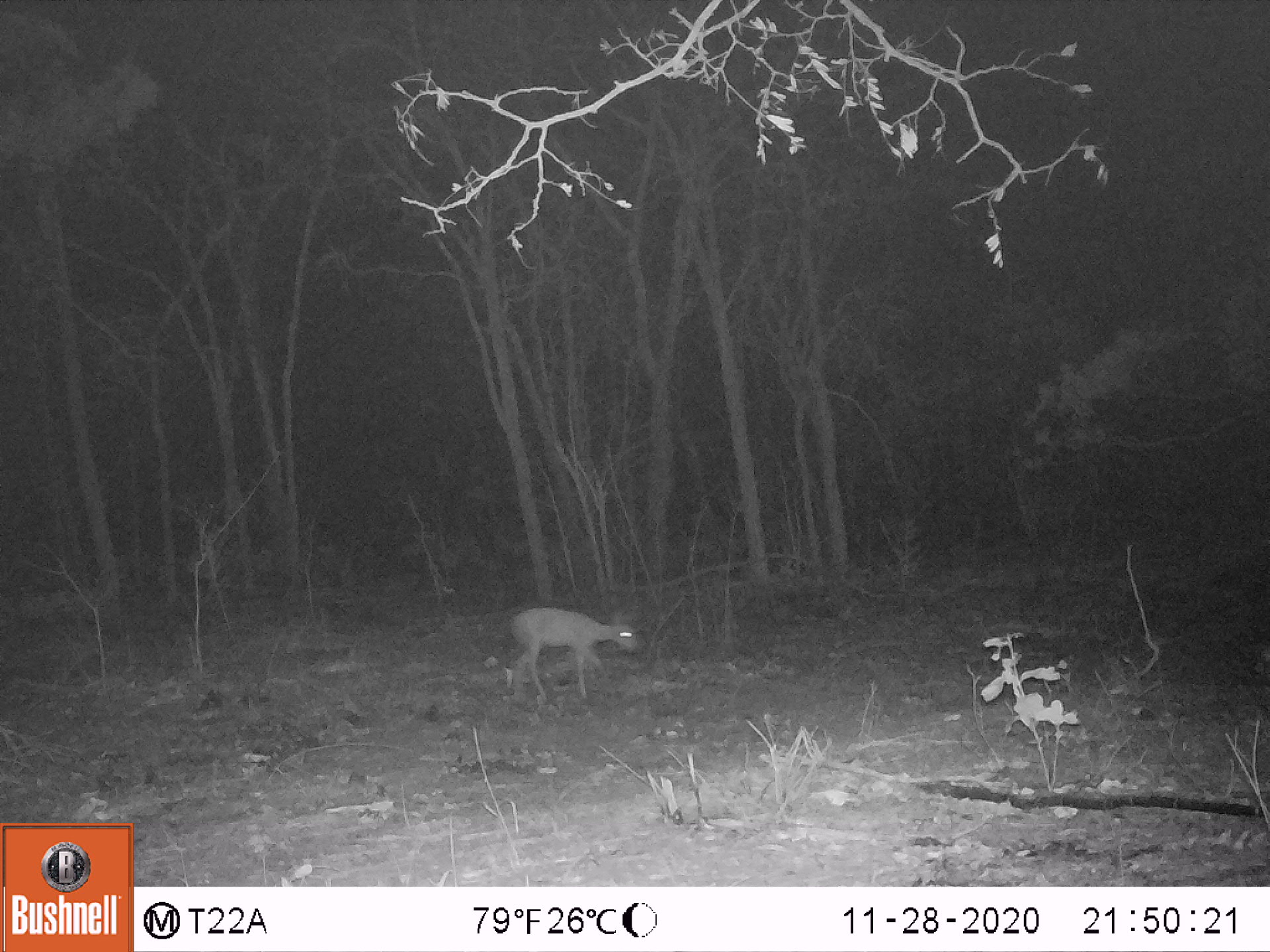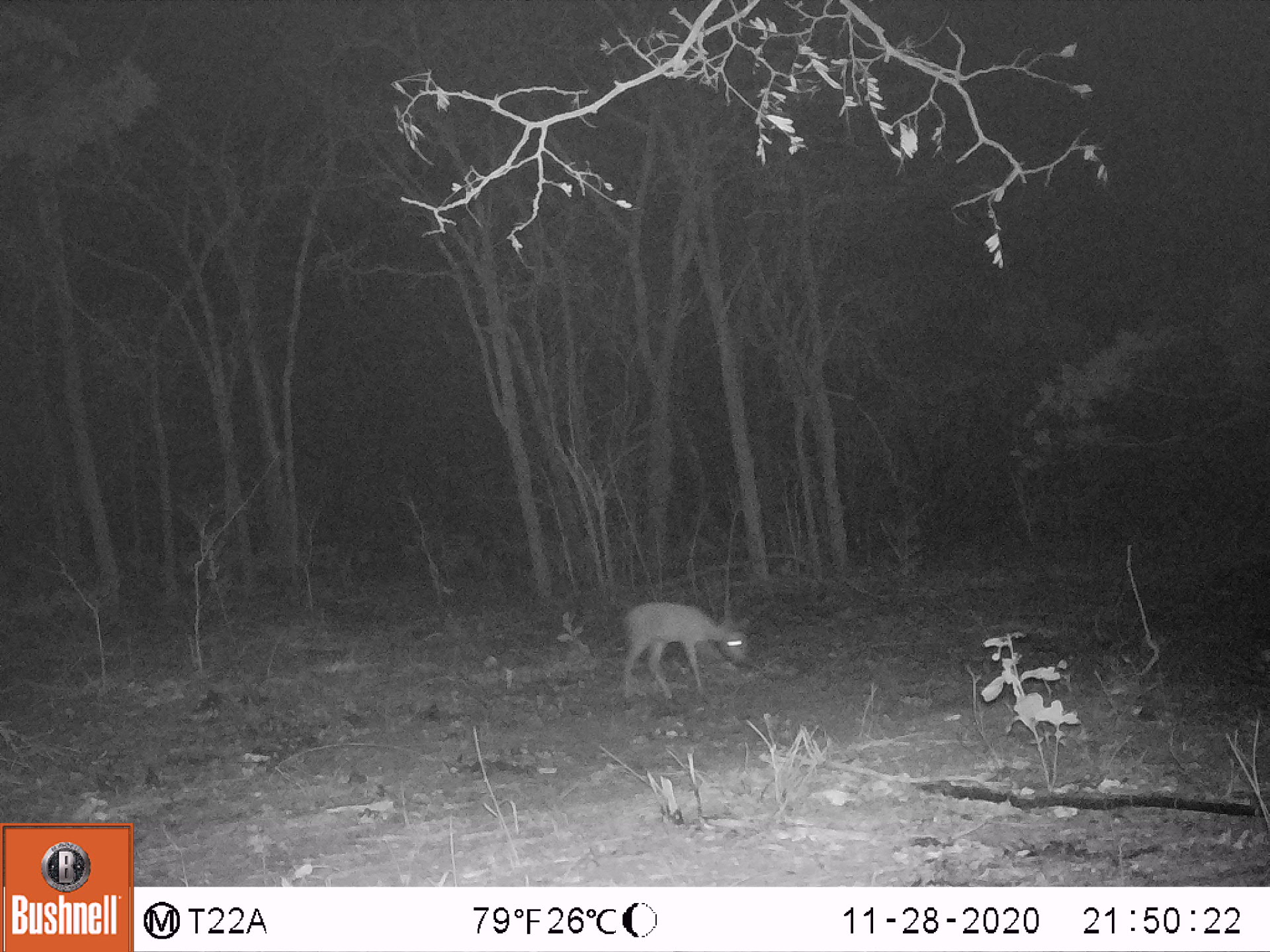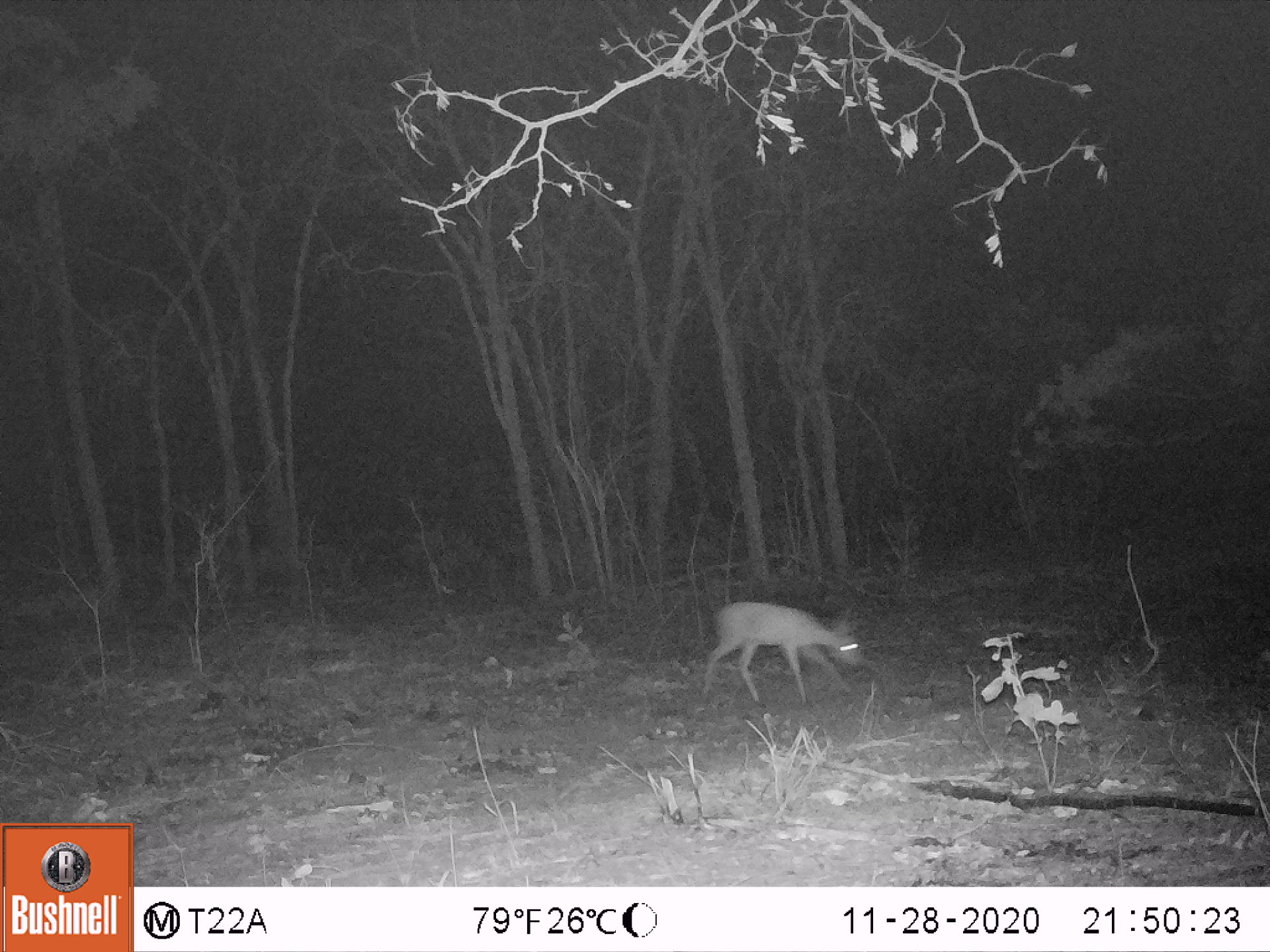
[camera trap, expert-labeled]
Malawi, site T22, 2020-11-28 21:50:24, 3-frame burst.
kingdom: Animalia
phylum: Chordata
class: Mammalia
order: Artiodactyla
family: Bovidae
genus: Sylvicapra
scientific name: Sylvicapra grimmia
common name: common duiker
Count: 1.